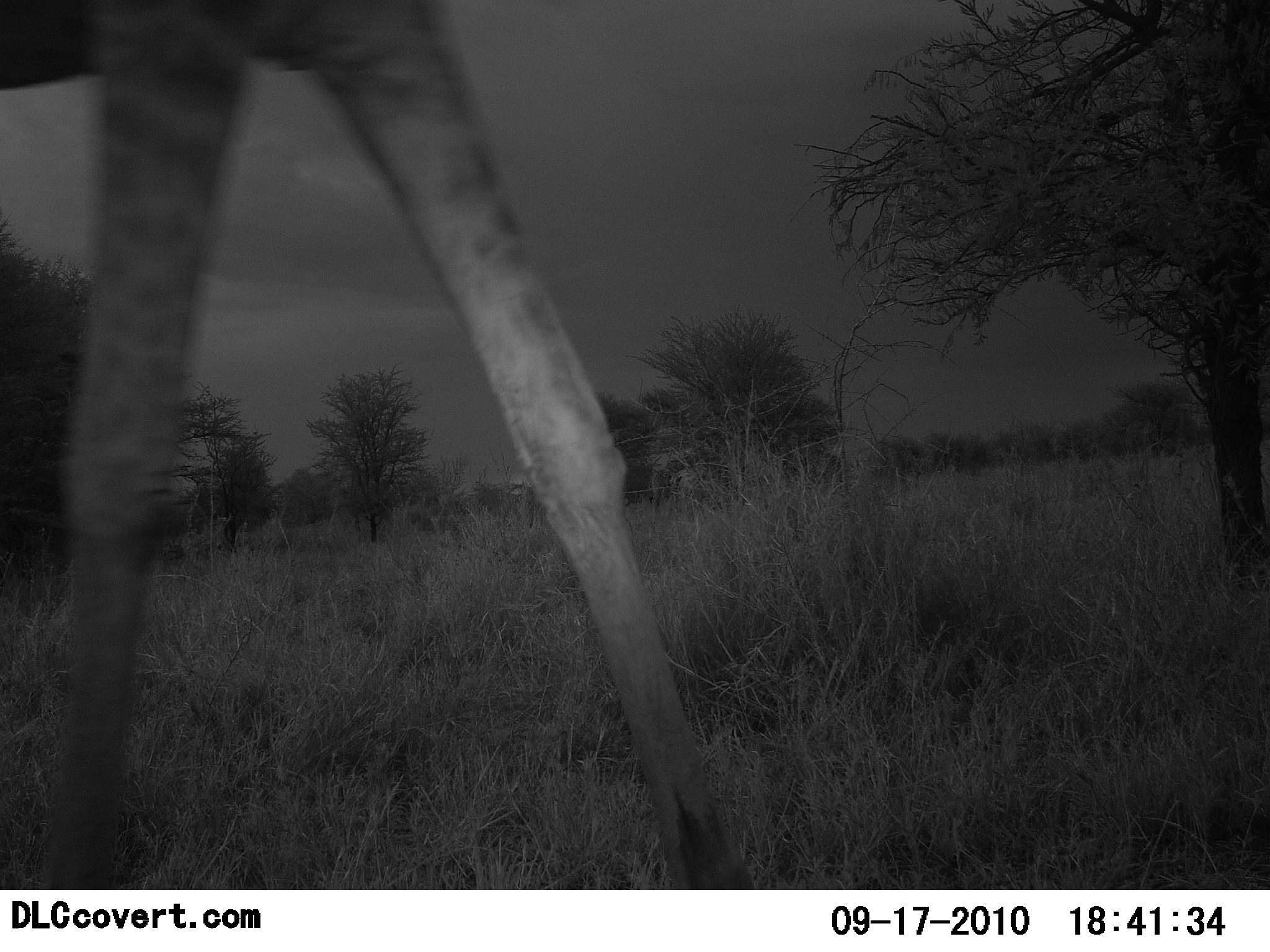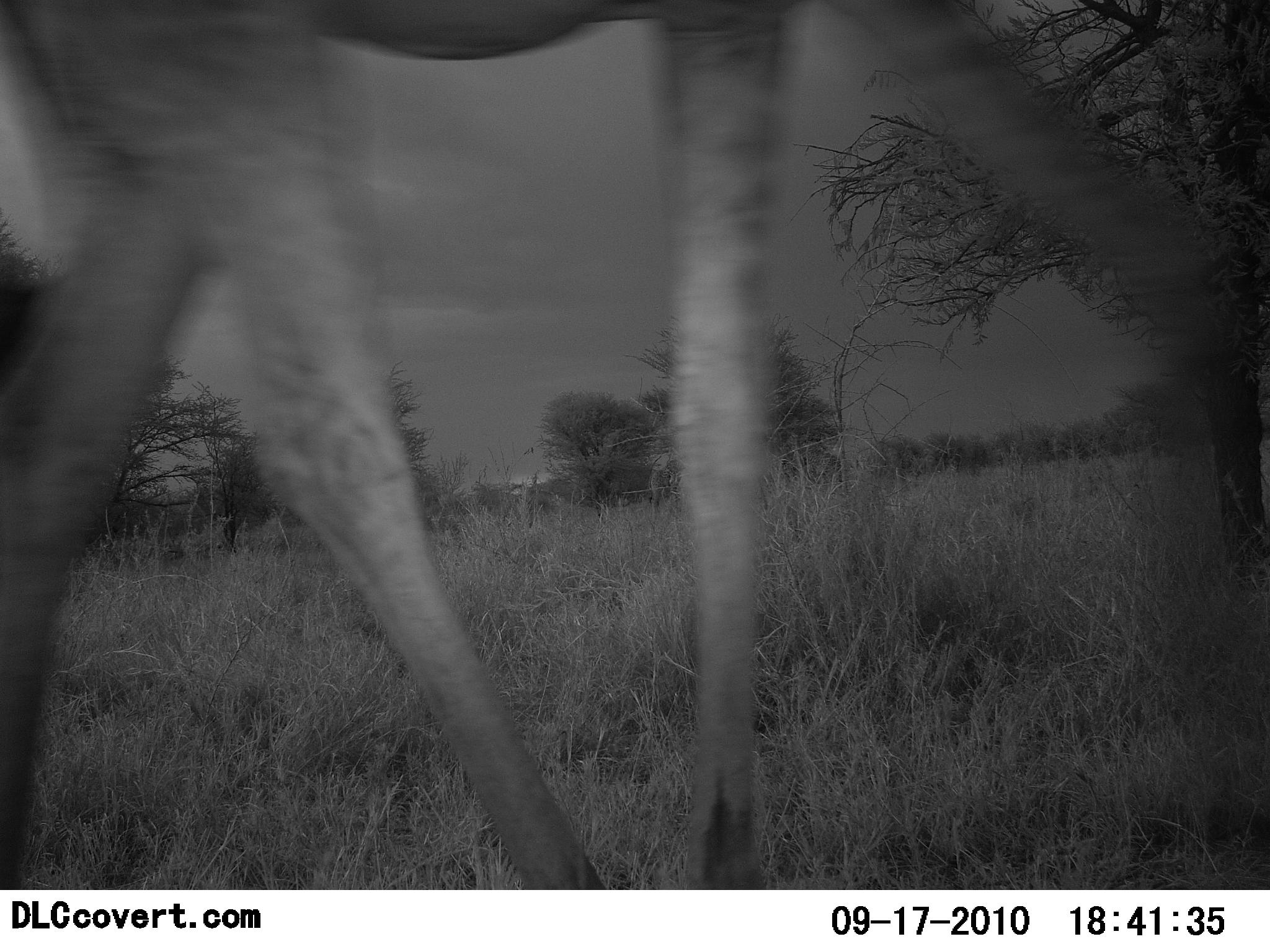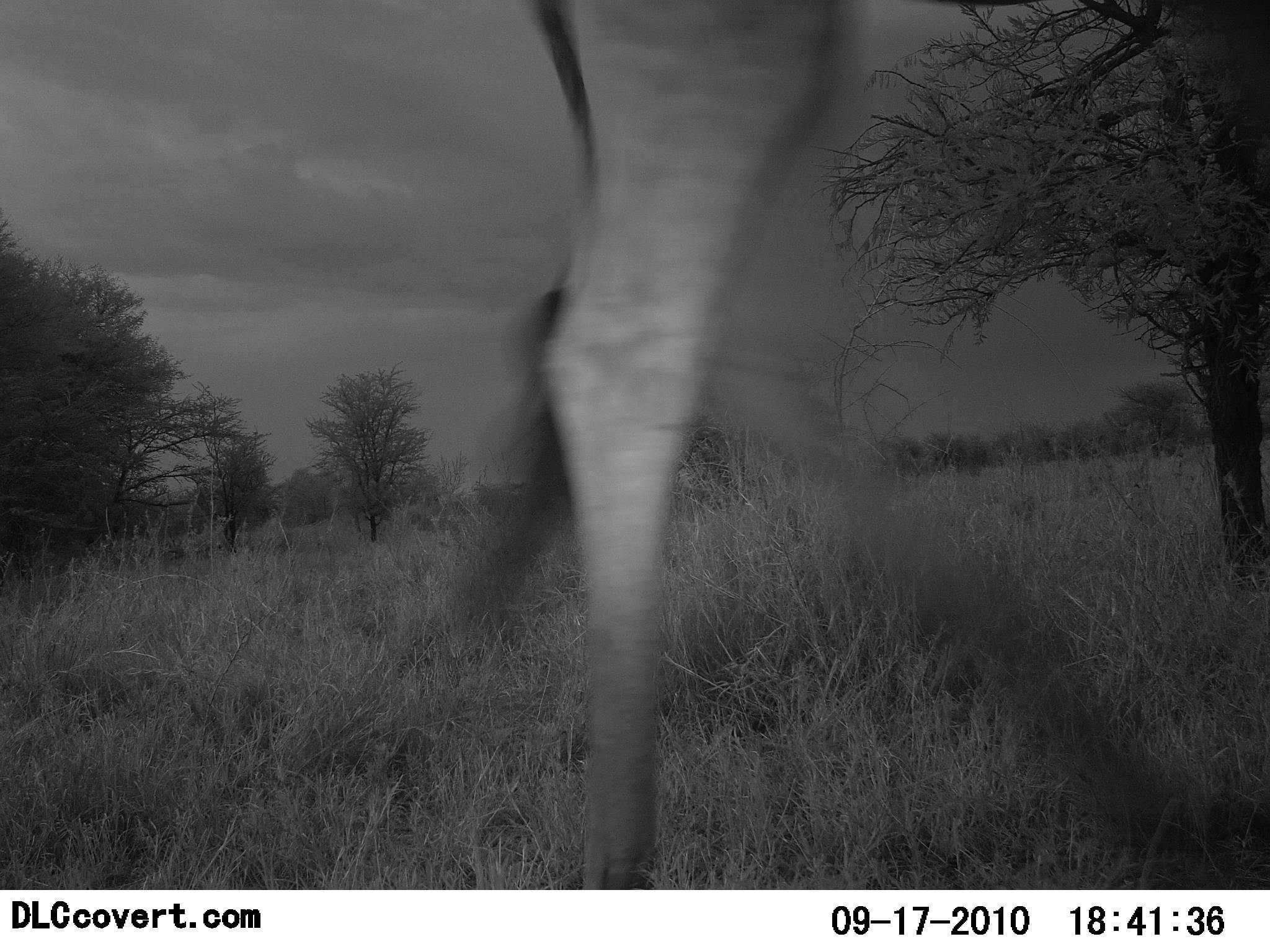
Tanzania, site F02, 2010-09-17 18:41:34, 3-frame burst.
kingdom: Animalia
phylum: Chordata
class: Mammalia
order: Artiodactyla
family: Giraffidae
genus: Giraffa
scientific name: Giraffa camelopardalis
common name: giraffe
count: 1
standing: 0%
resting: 0%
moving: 100%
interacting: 0%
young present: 0%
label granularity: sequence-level